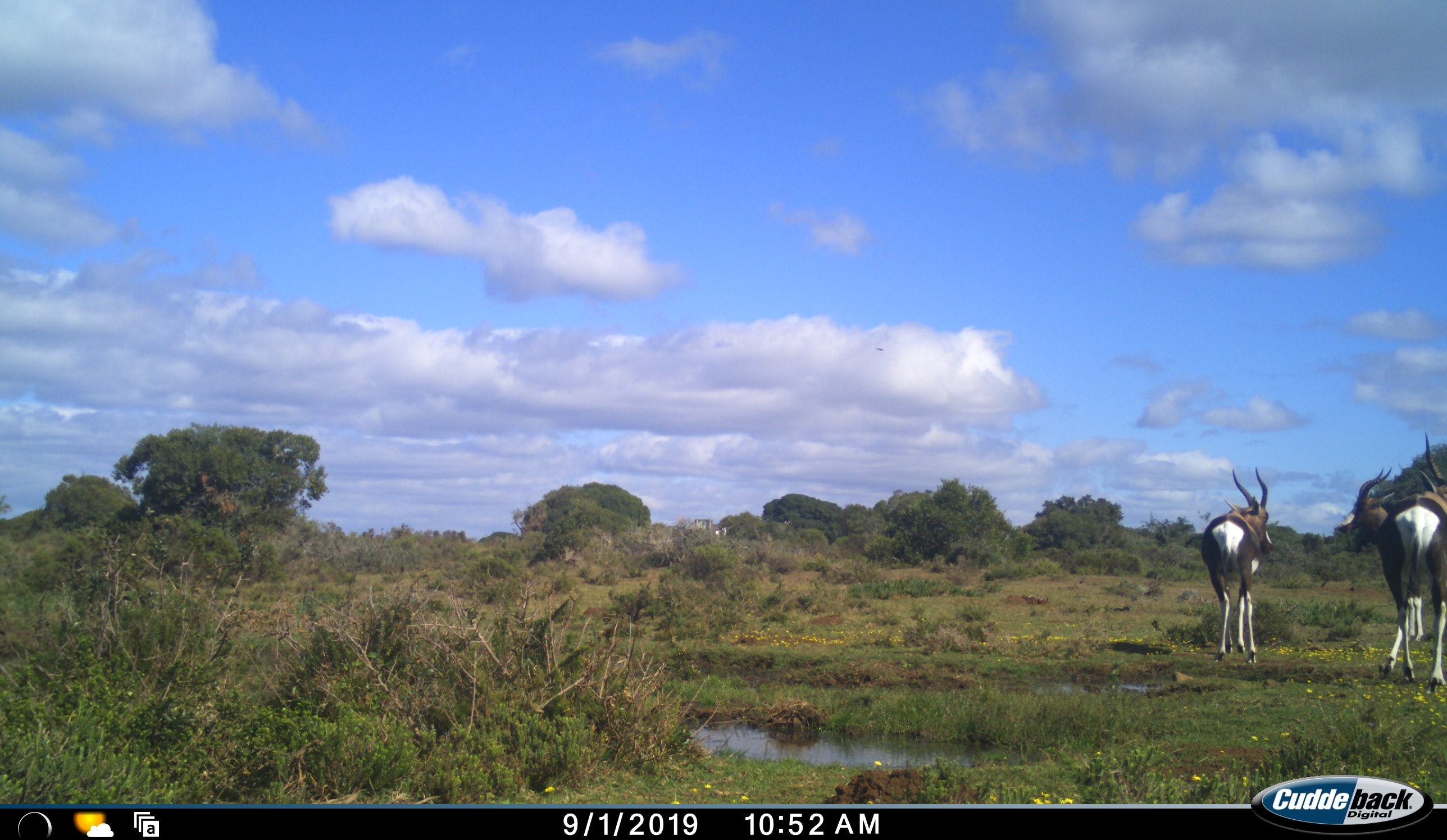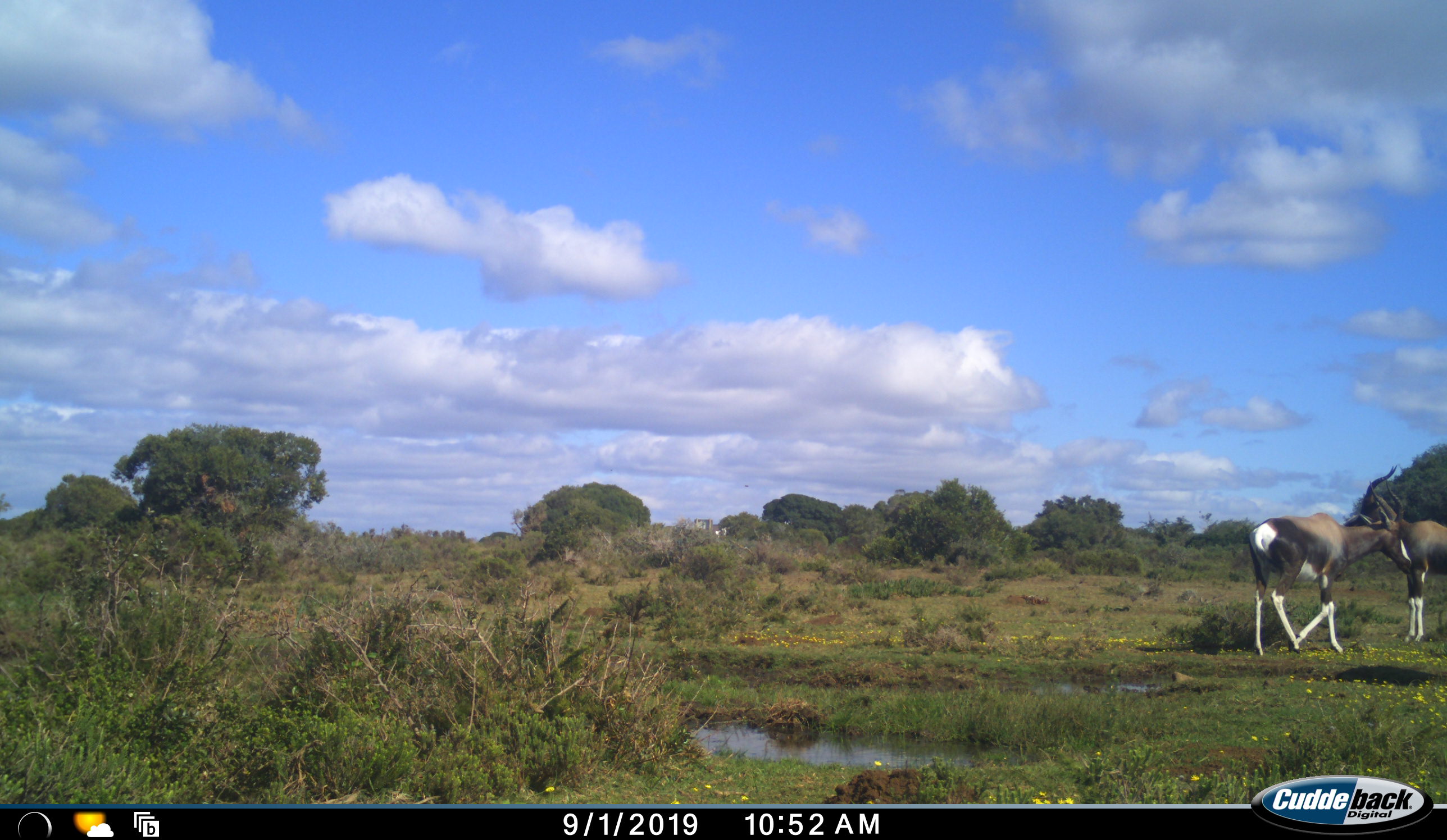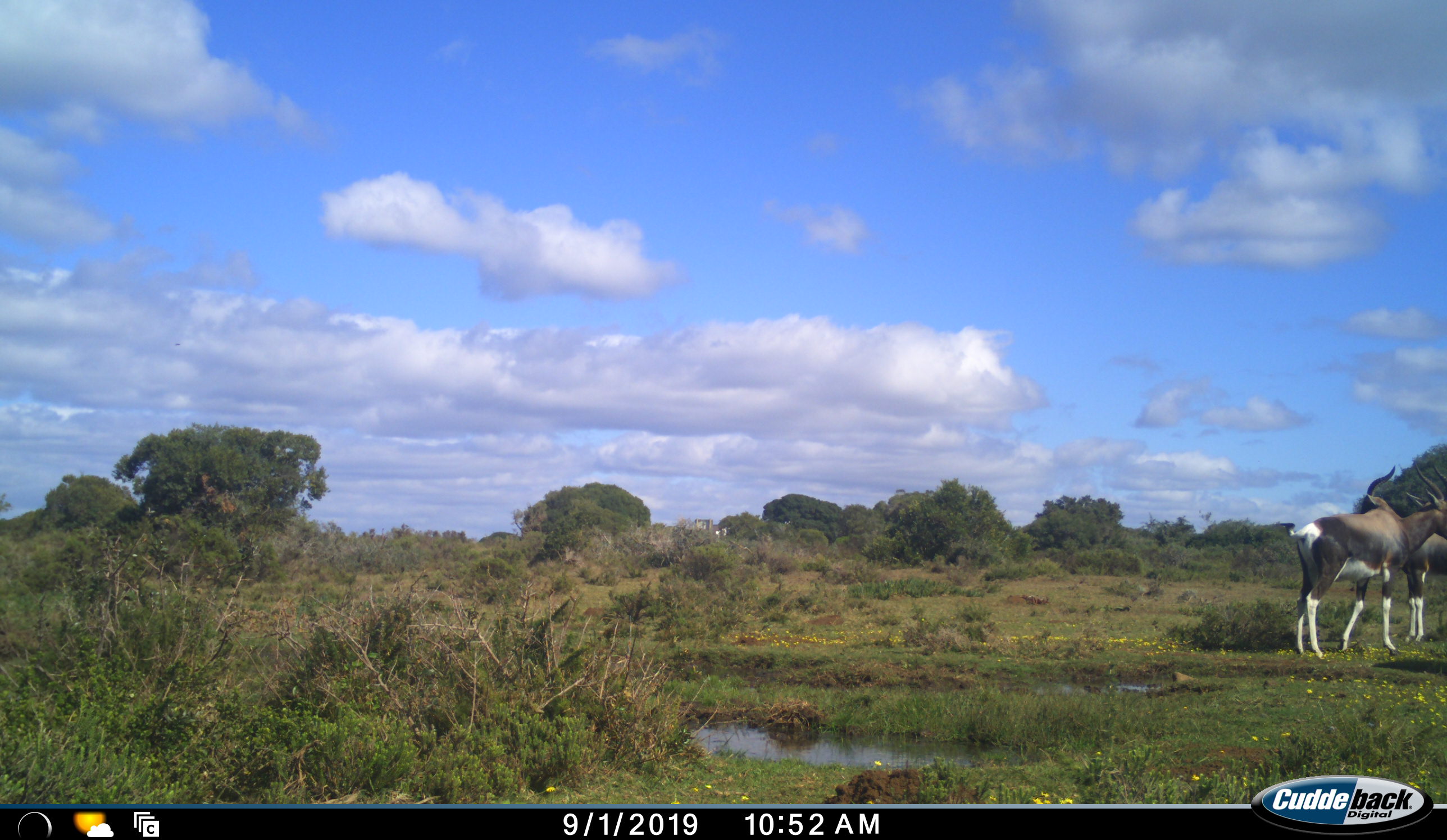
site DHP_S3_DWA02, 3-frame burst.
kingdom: Animalia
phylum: Chordata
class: Mammalia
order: Artiodactyla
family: Bovidae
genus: Damaliscus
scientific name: Damaliscus pygargus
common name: bontebok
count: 3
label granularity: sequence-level